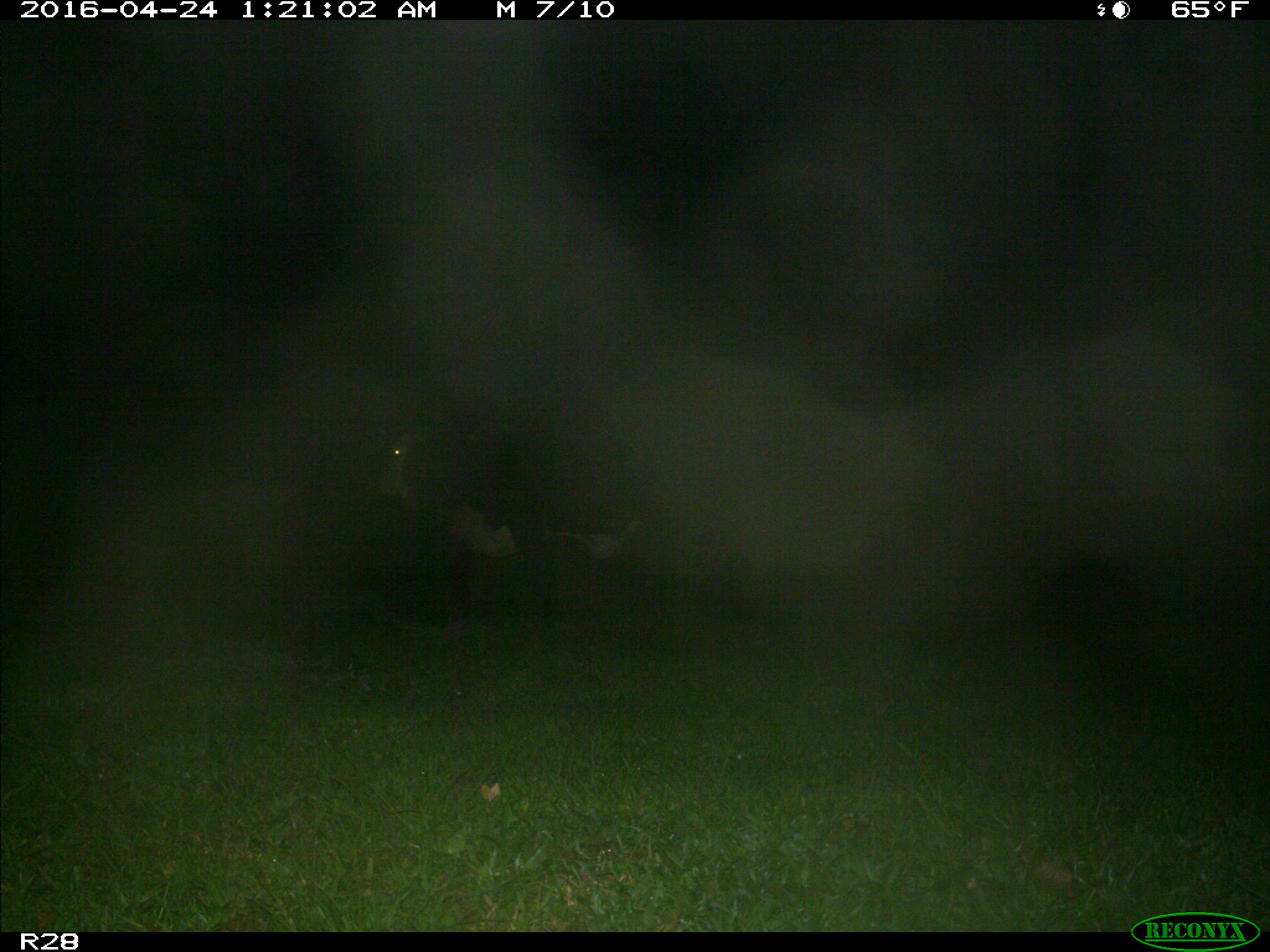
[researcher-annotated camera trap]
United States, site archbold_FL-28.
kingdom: Animalia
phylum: Chordata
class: Mammalia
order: Artiodactyla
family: Bovidae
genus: Bos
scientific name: Bos taurus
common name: domestic cow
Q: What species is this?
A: Bos taurus (domestic cow).